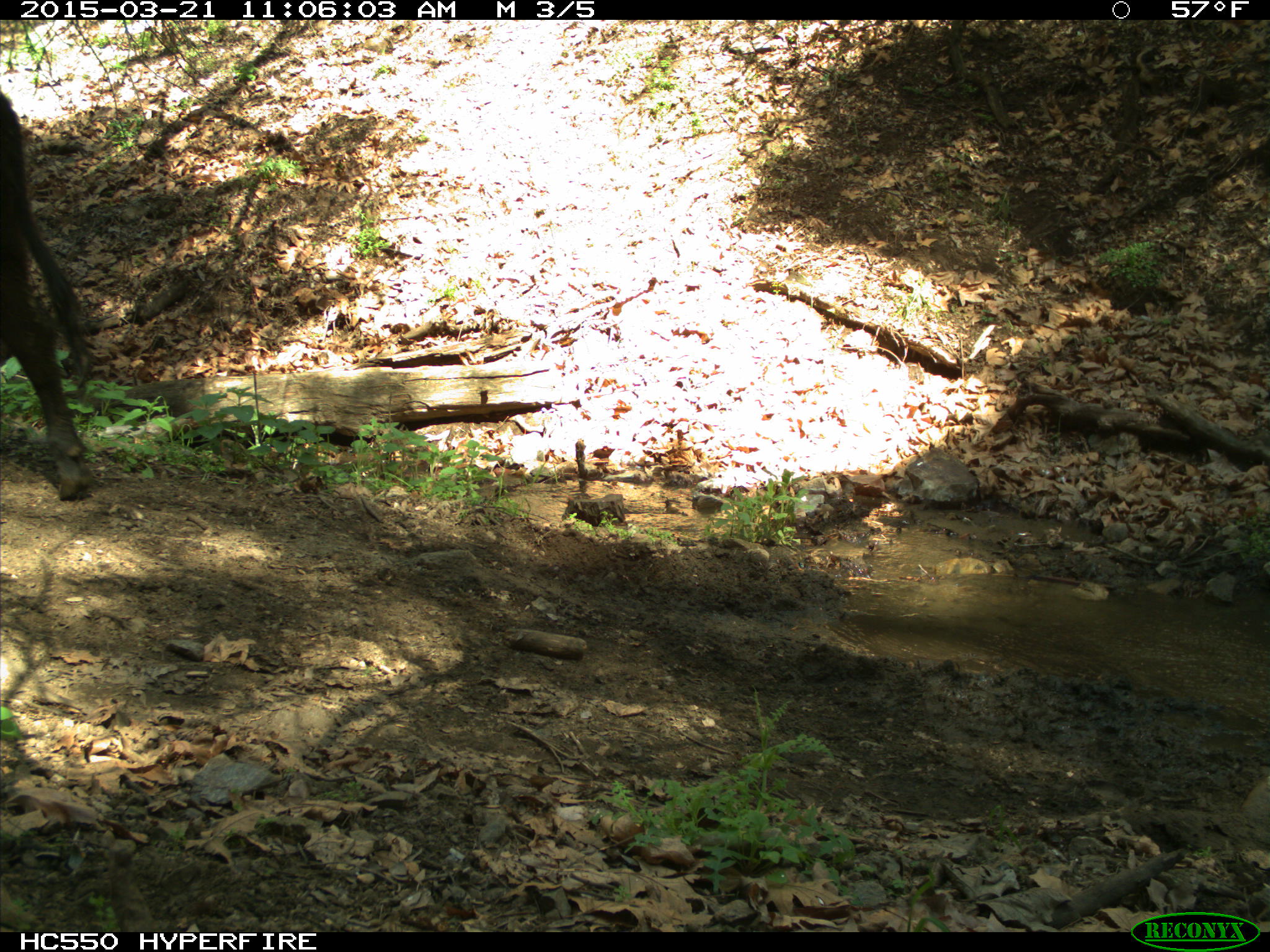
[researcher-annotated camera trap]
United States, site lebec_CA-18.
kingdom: Animalia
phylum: Chordata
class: Mammalia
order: Artiodactyla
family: Bovidae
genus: Bos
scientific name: Bos taurus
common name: domestic cow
Bos taurus (domestic cow).